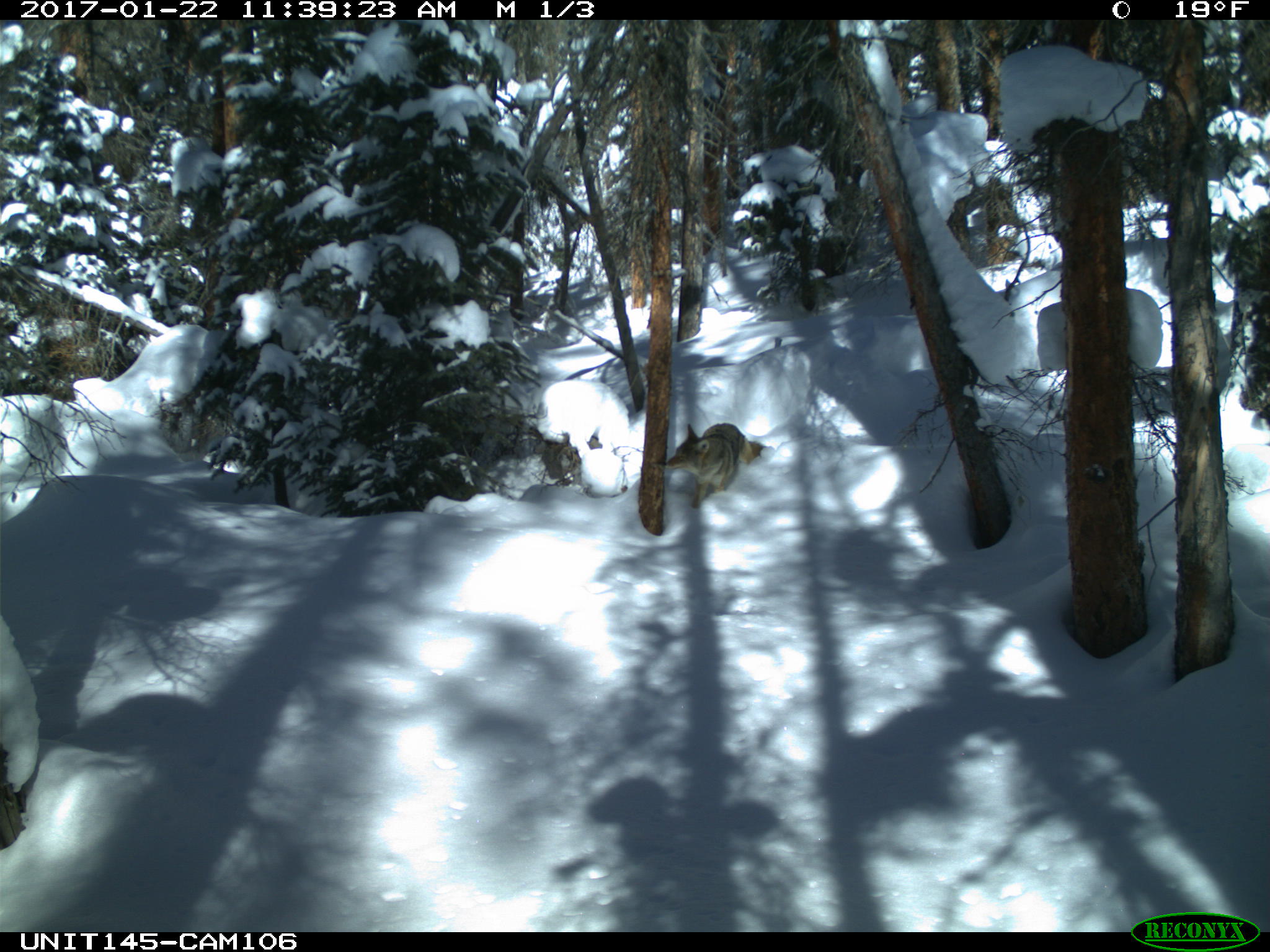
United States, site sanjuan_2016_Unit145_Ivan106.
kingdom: Animalia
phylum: Chordata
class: Mammalia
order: Carnivora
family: Canidae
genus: Canis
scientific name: Canis latrans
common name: coyote